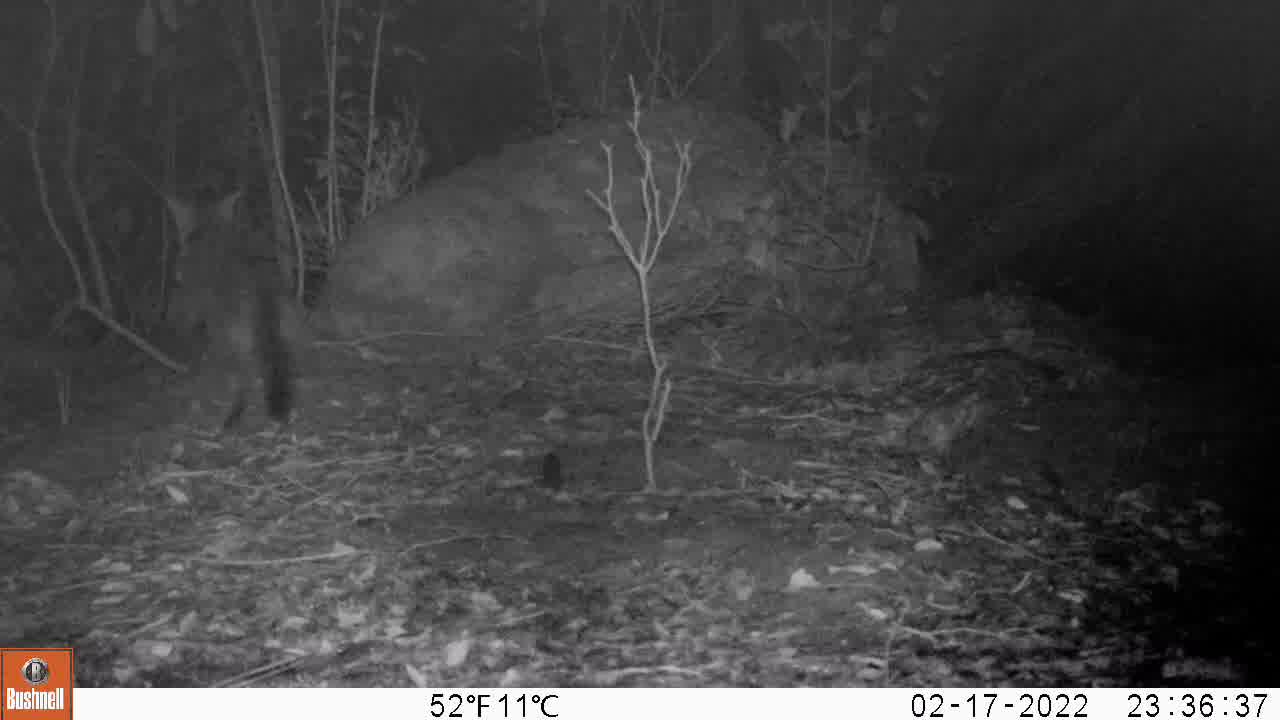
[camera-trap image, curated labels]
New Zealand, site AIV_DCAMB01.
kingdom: Animalia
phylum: Chordata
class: Mammalia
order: Carnivora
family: Felidae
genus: Felis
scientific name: Felis catus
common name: domestic cat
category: cat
Cat (domestic cat) (Felis catus).